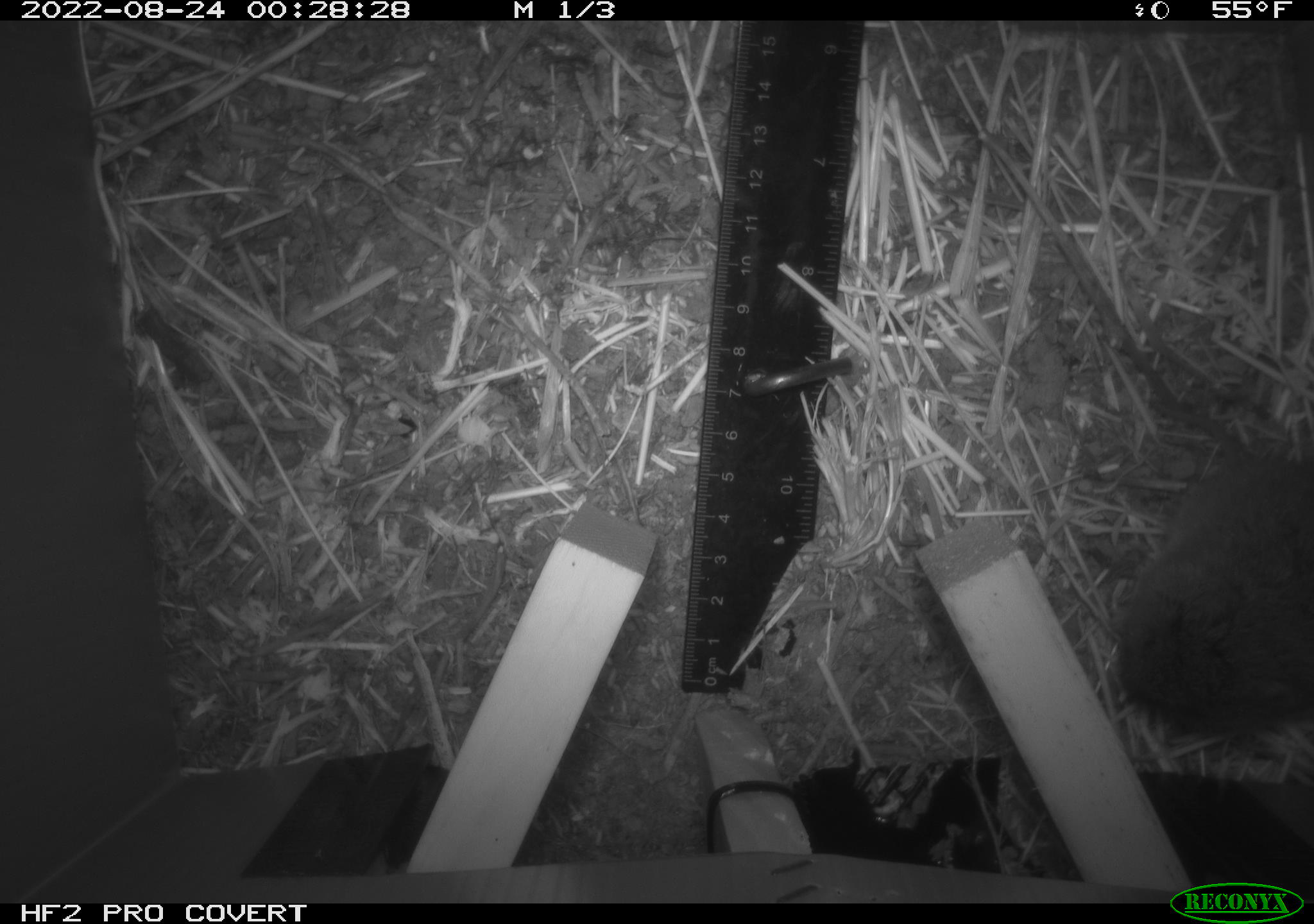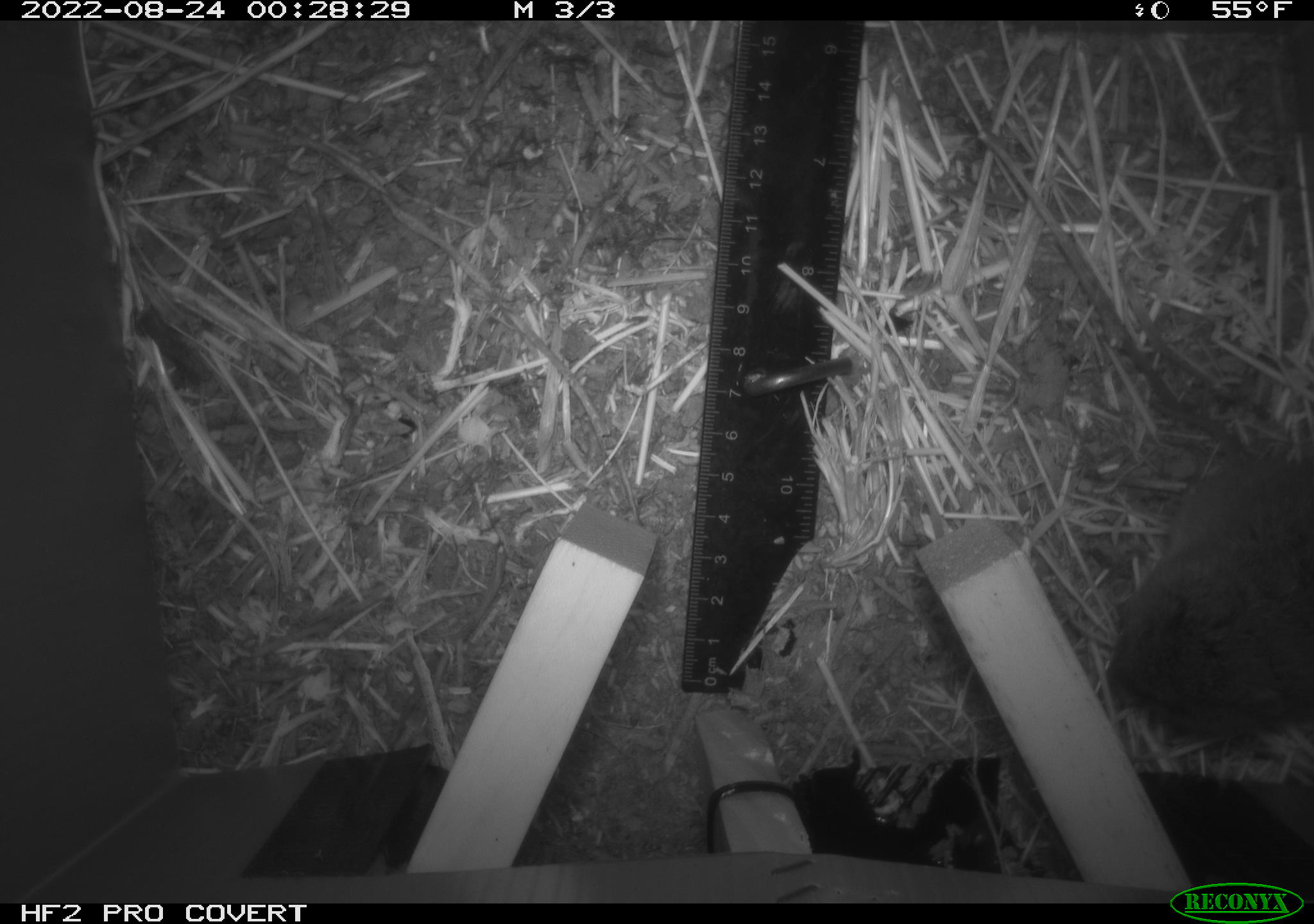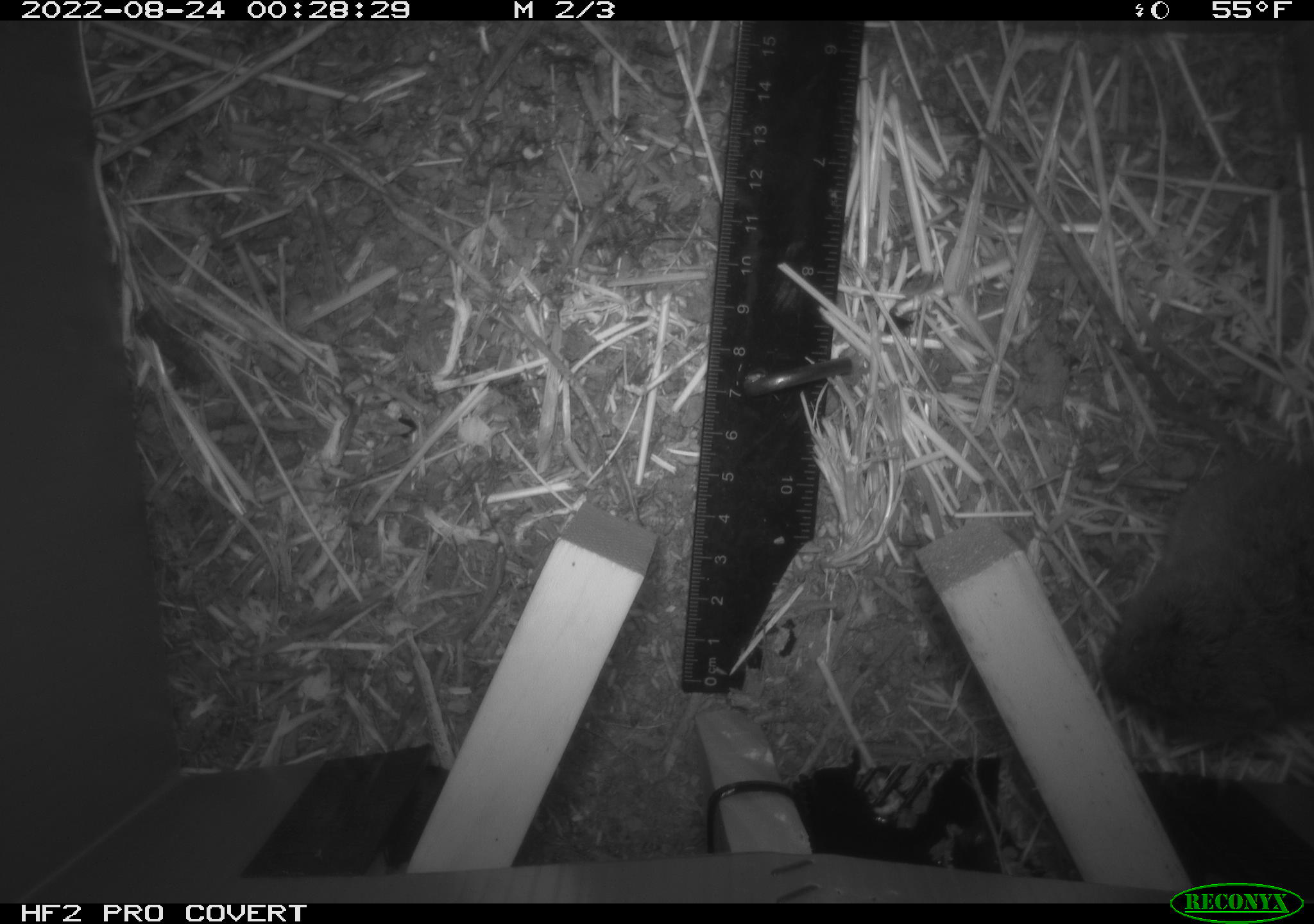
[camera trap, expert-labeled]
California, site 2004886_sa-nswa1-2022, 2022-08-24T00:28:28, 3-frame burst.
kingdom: Animalia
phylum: Chordata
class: Mammalia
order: Rodentia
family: Cricetidae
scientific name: Cricetidae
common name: hamsters, voles, lemmings, and allies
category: cricetidae family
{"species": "cricetidae family (hamsters, voles, lemmings, and allies) (Cricetidae)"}